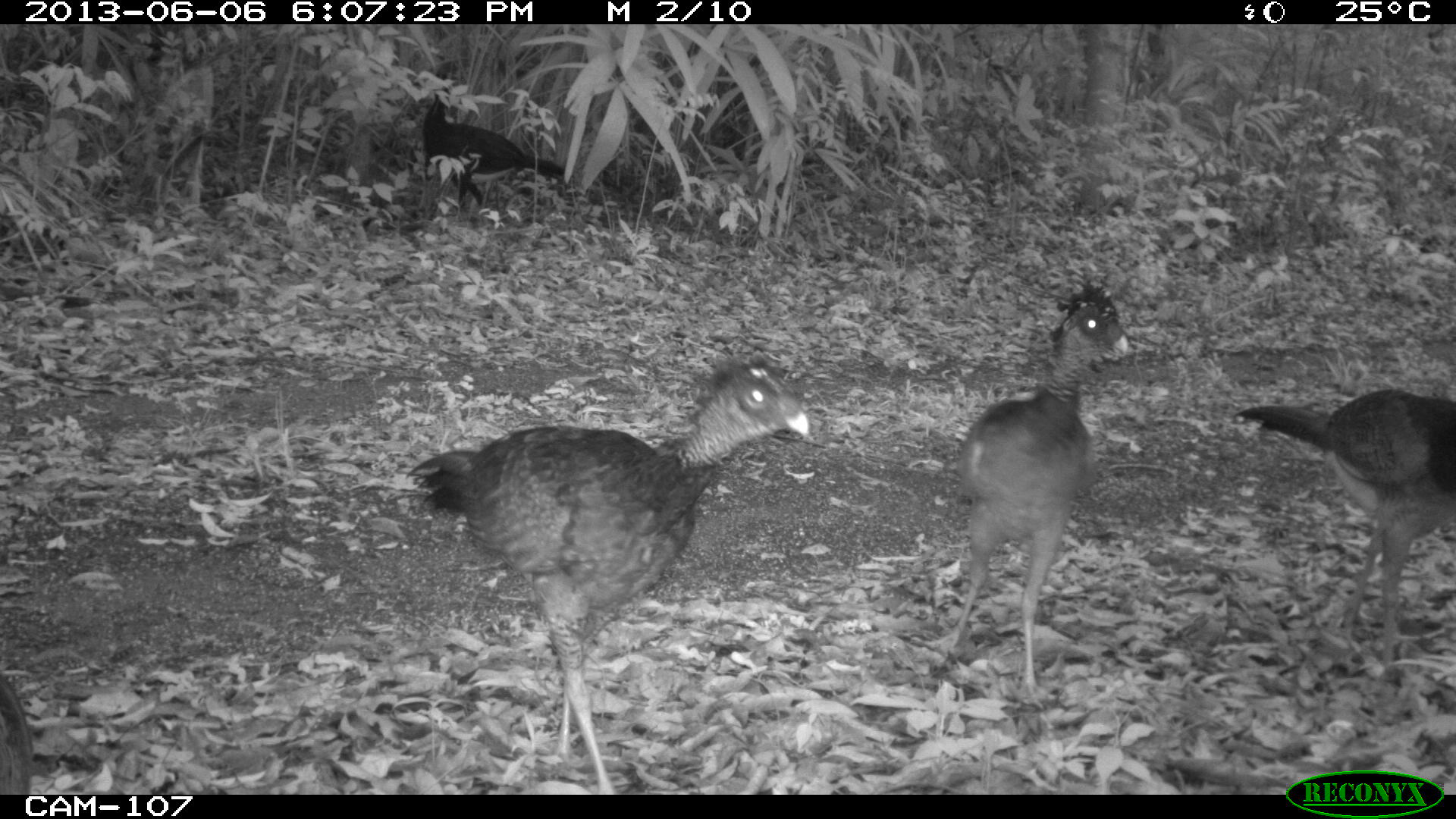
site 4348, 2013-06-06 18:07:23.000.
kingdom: Animalia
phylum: Chordata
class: Aves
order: Galliformes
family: Cracidae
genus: Crax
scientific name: Crax rubra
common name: great curassow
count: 5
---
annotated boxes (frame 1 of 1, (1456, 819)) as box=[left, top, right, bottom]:
crax rubra: box=[403, 355, 815, 793]; box=[927, 281, 1130, 707]; box=[1234, 385, 1456, 670]; box=[418, 90, 566, 208]; box=[0, 674, 34, 794]